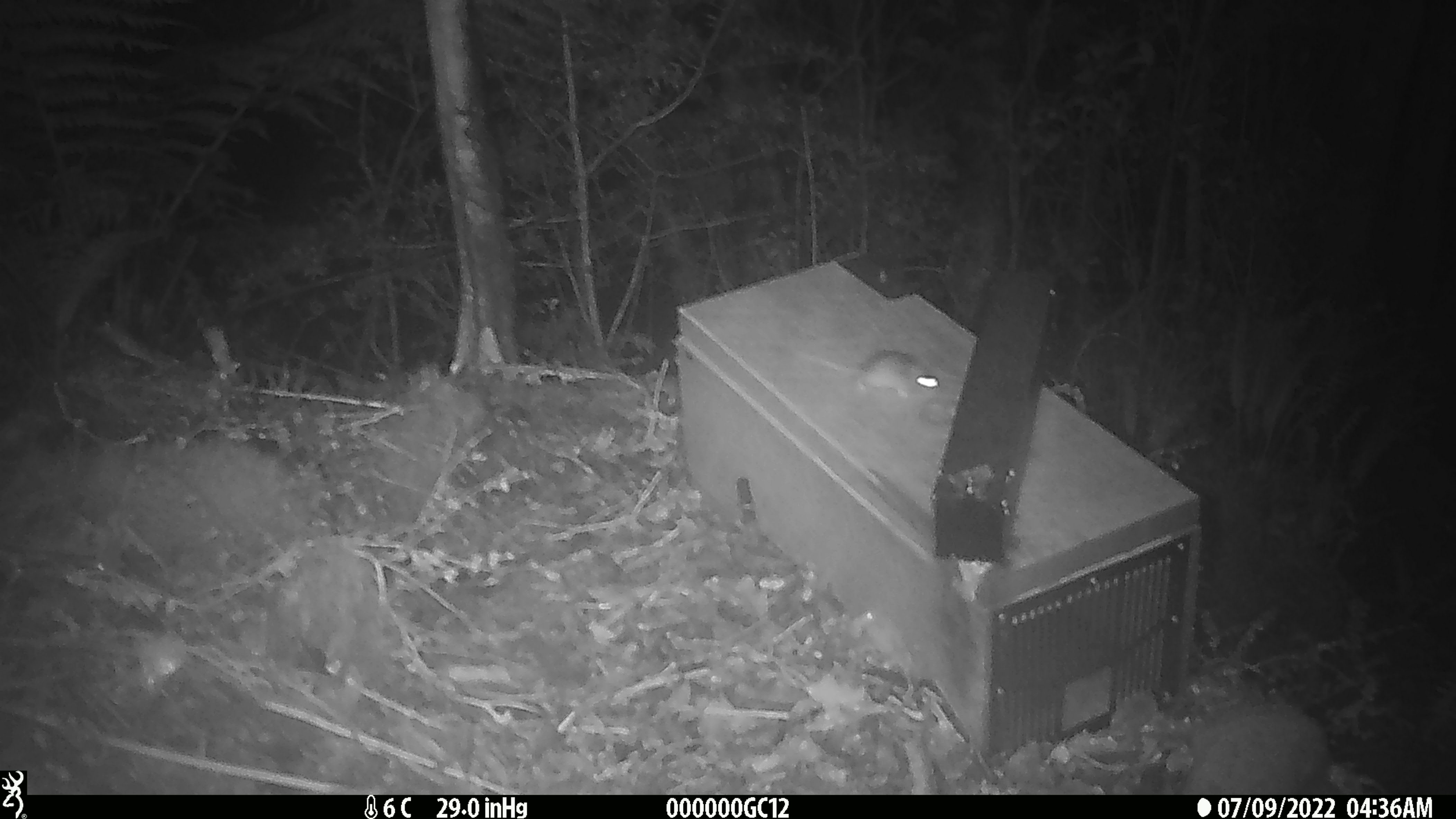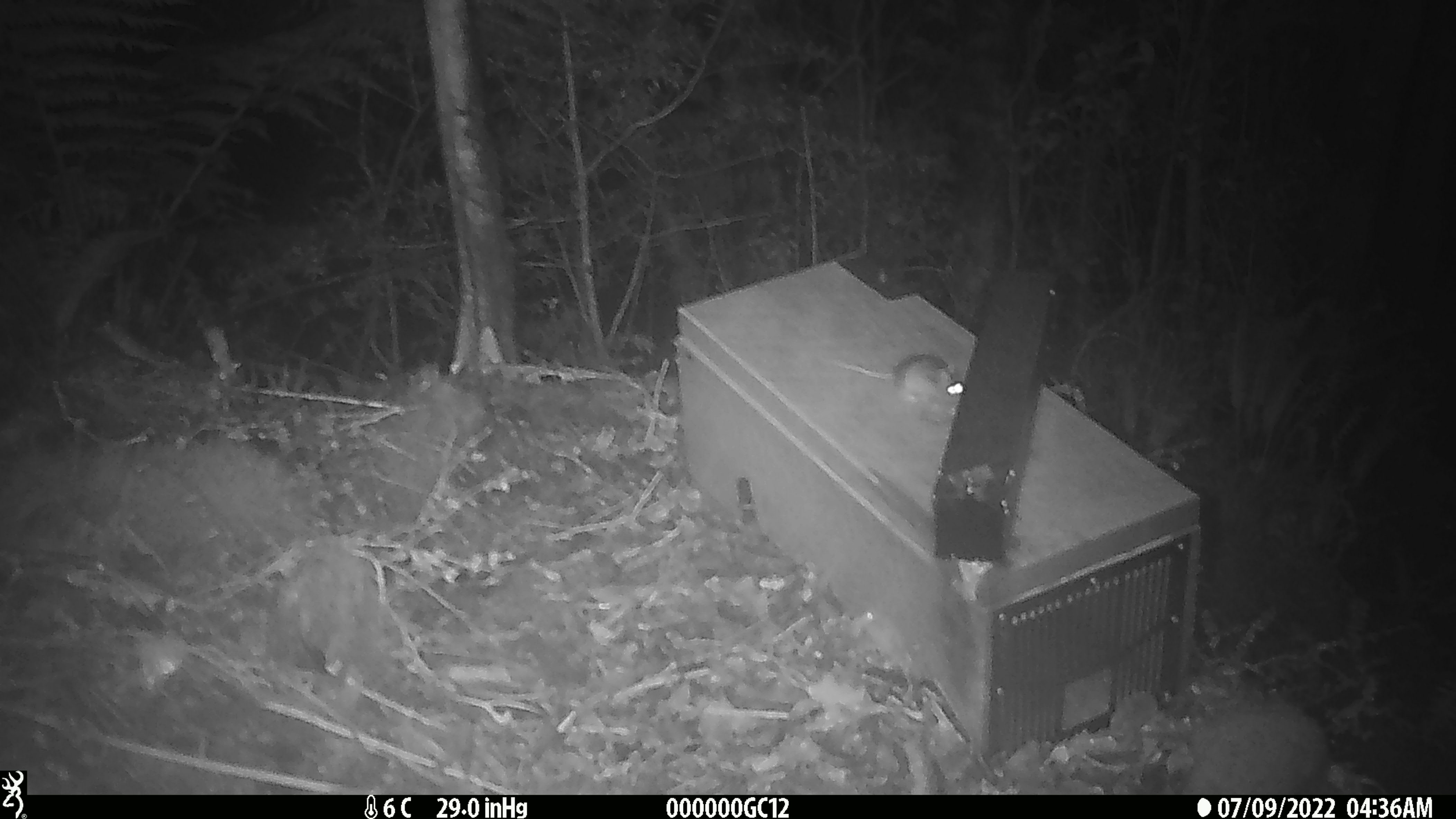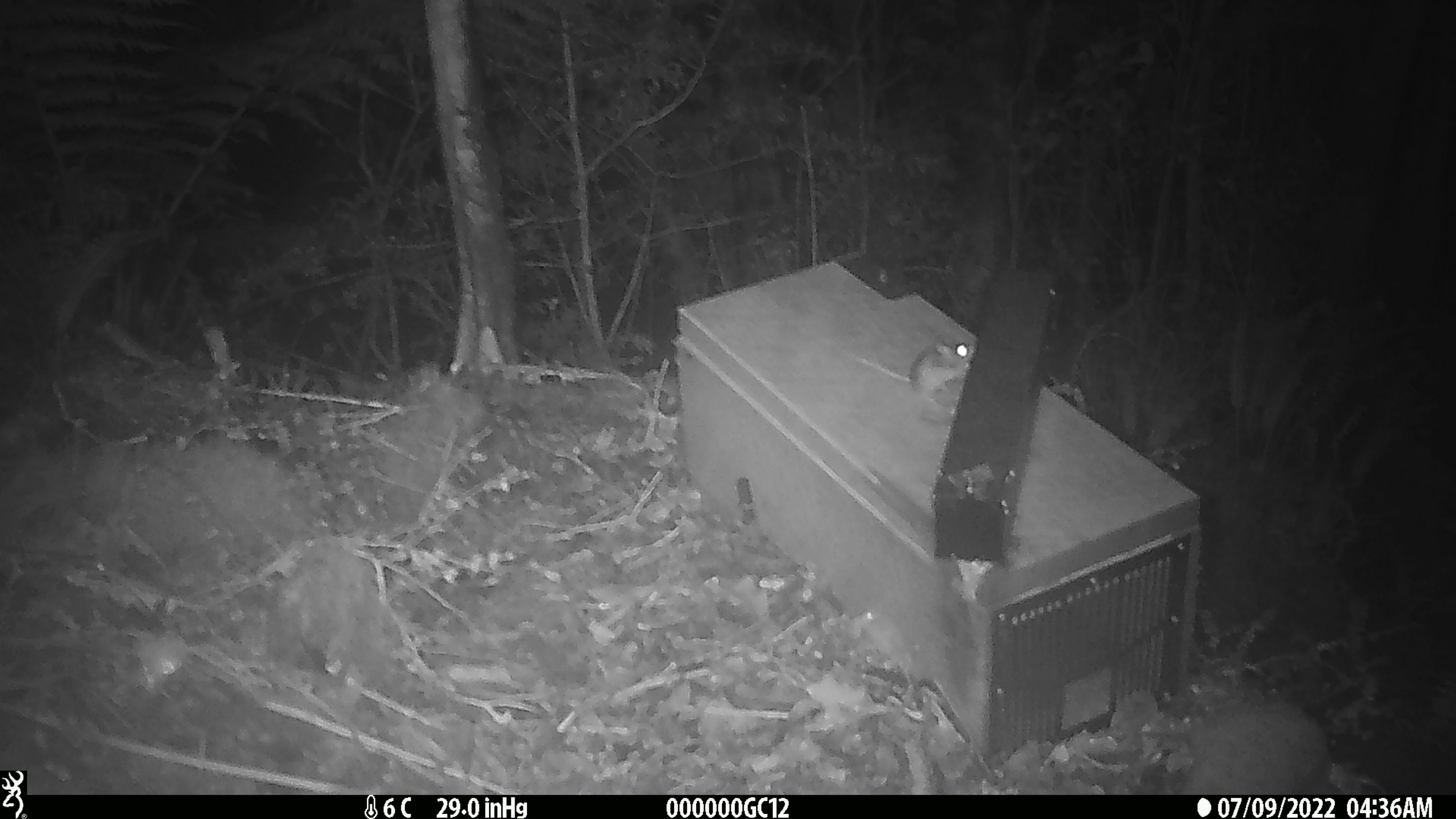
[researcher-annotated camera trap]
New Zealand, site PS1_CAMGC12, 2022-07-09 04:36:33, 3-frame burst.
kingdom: Animalia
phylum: Chordata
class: Mammalia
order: Rodentia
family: Muridae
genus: Mus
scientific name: Mus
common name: mouse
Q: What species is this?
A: Mouse (Mus).